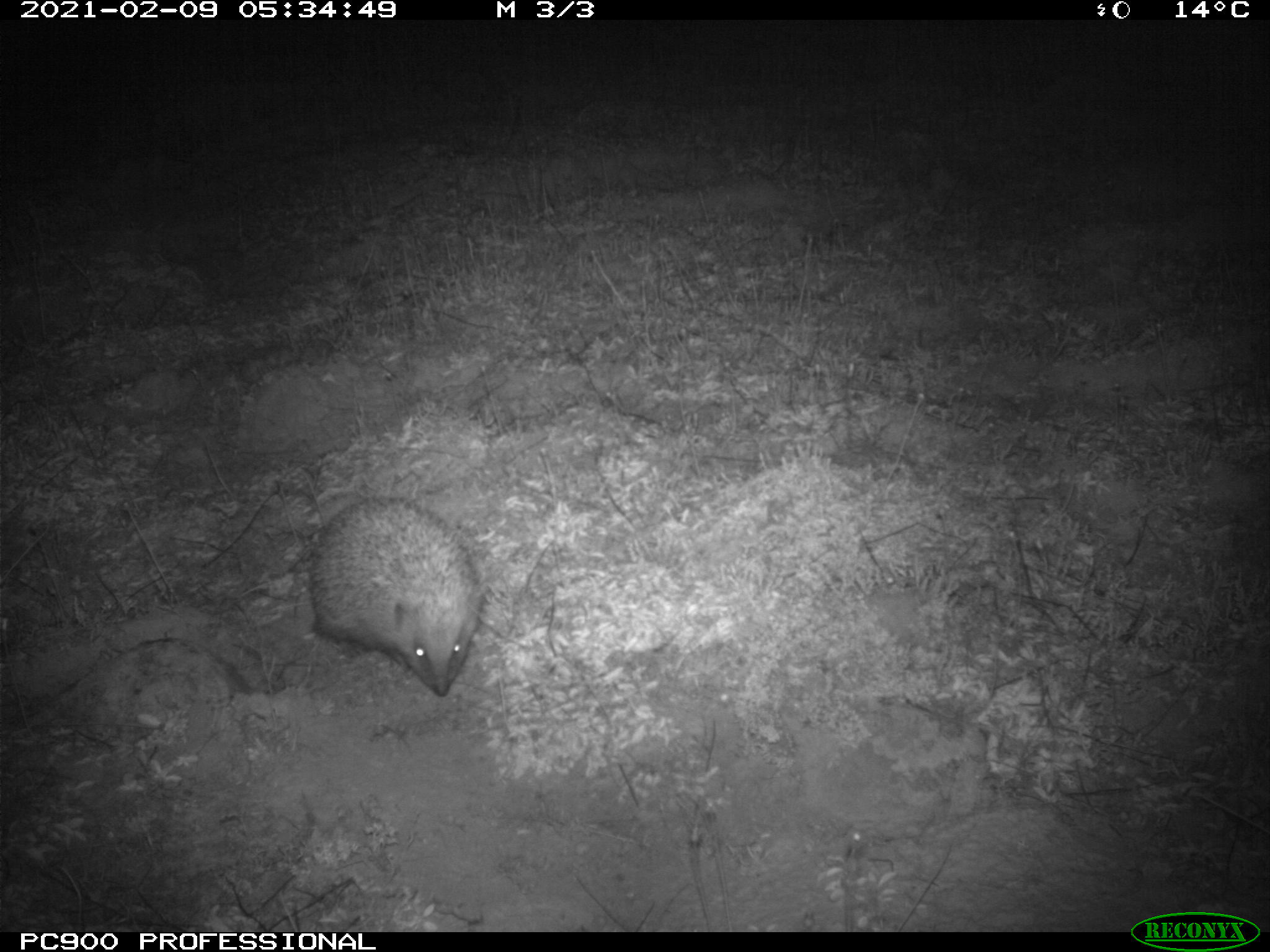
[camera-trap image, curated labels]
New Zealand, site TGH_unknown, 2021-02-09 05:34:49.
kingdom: Animalia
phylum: Chordata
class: Mammalia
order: Eulipotyphla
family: Erinaceidae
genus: Erinaceus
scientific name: Erinaceus europaeus europaeus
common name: european hedgehog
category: hedgehog